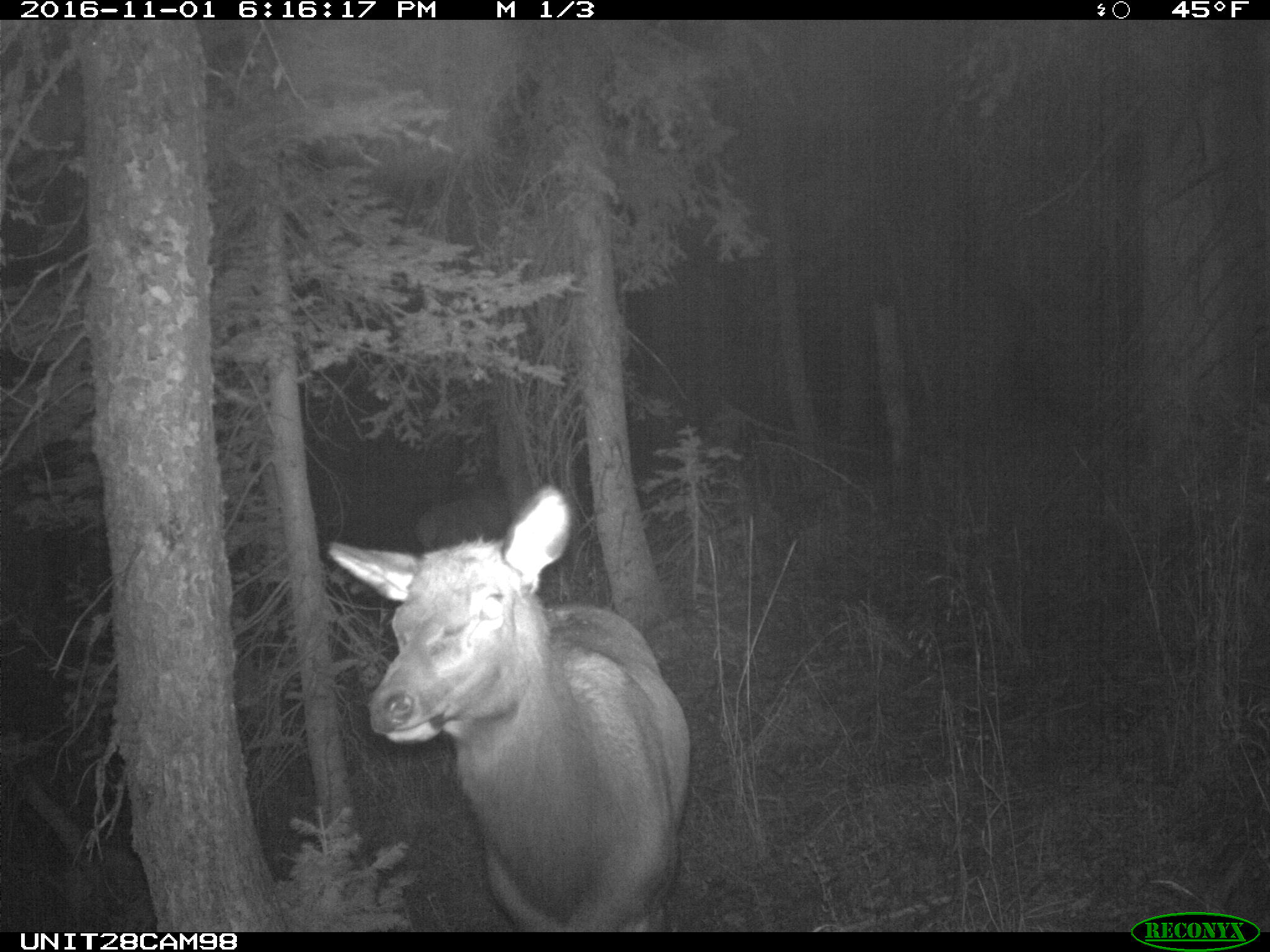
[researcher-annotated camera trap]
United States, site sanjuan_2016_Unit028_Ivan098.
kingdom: Animalia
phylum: Chordata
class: Mammalia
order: Artiodactyla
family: Cervidae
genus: Cervus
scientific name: Cervus elaphus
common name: red deer